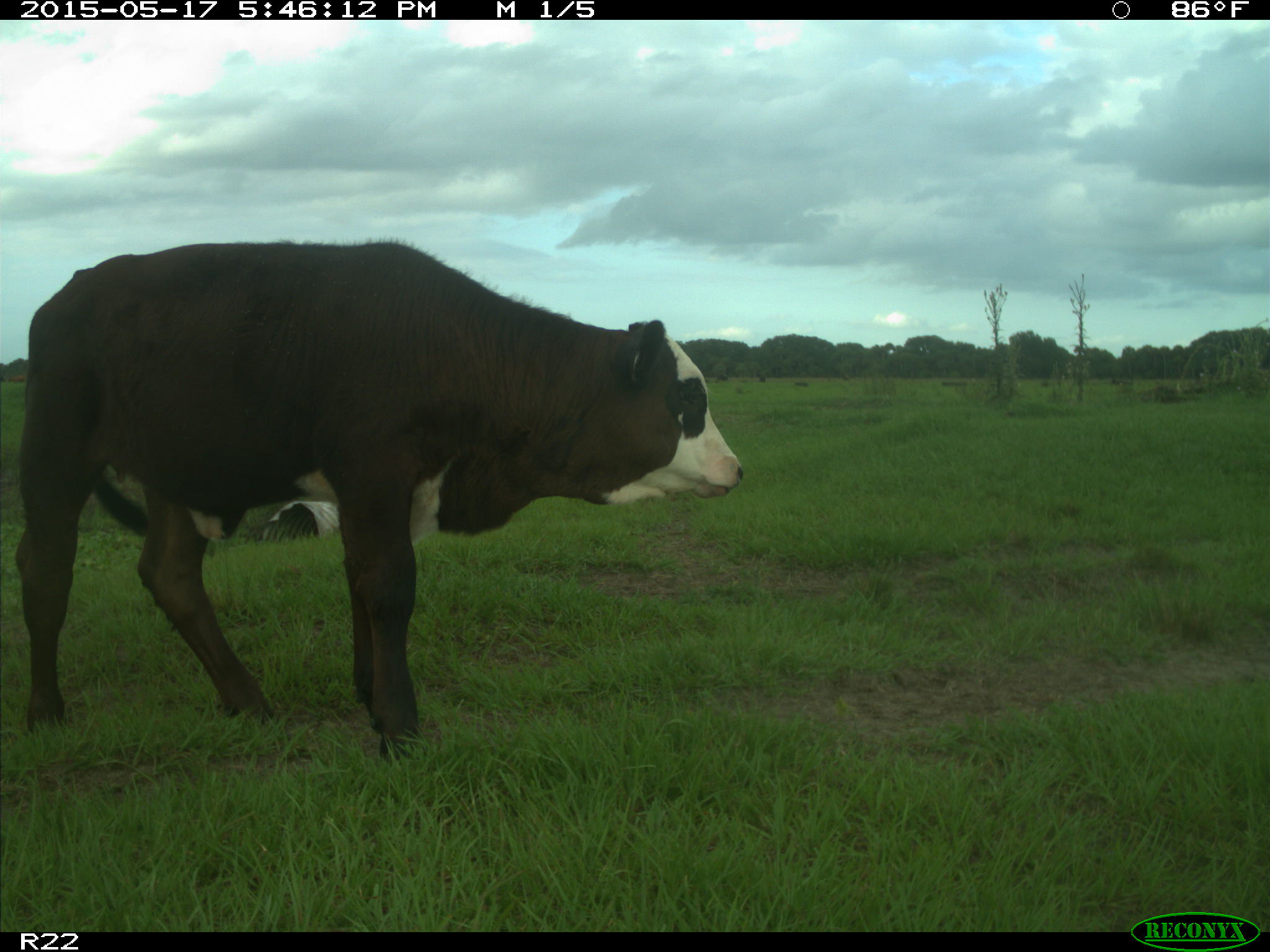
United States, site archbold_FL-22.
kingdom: Animalia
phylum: Chordata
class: Mammalia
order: Artiodactyla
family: Bovidae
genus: Bos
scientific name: Bos taurus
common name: domestic cow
Bos taurus (domestic cow).